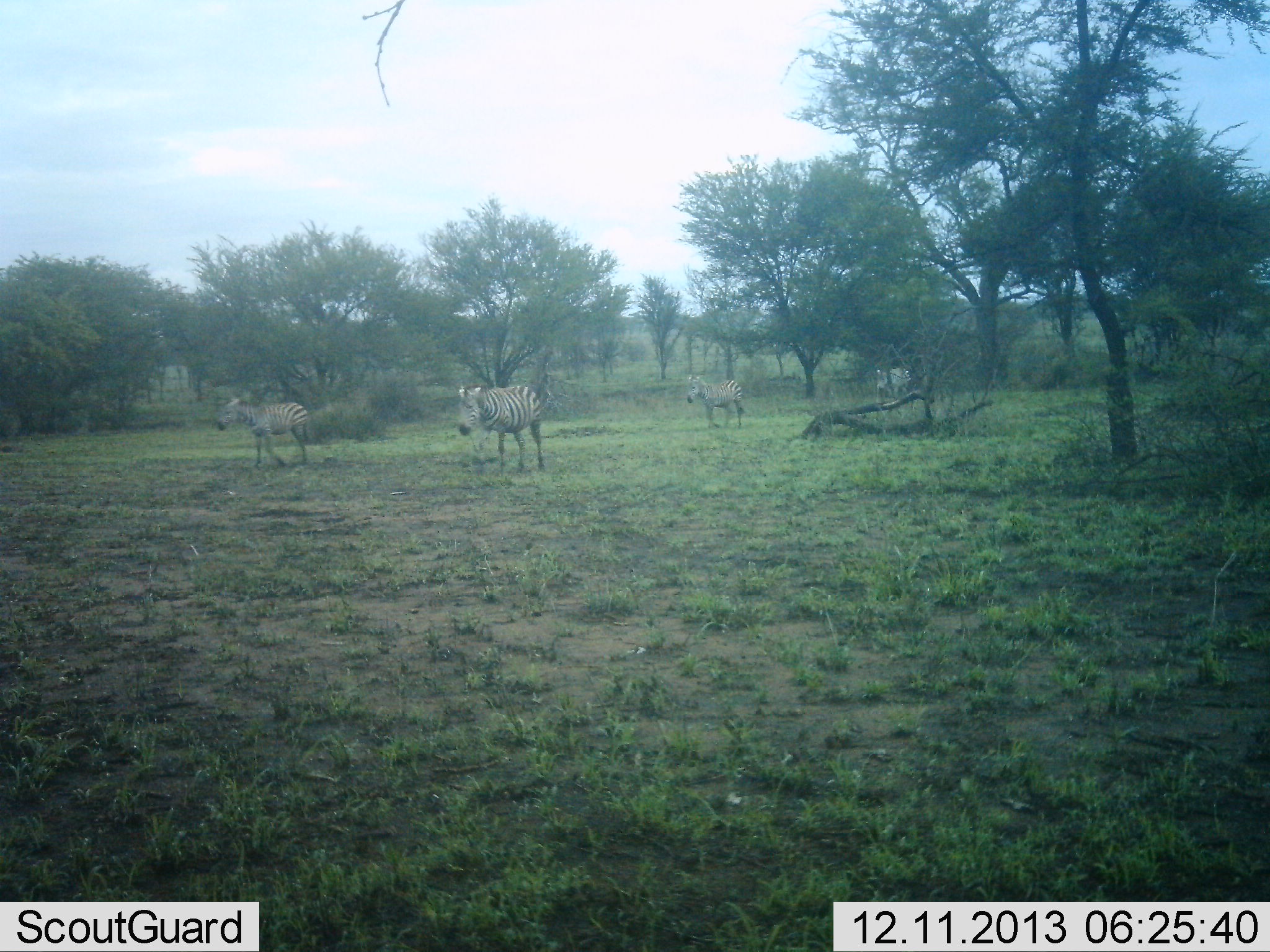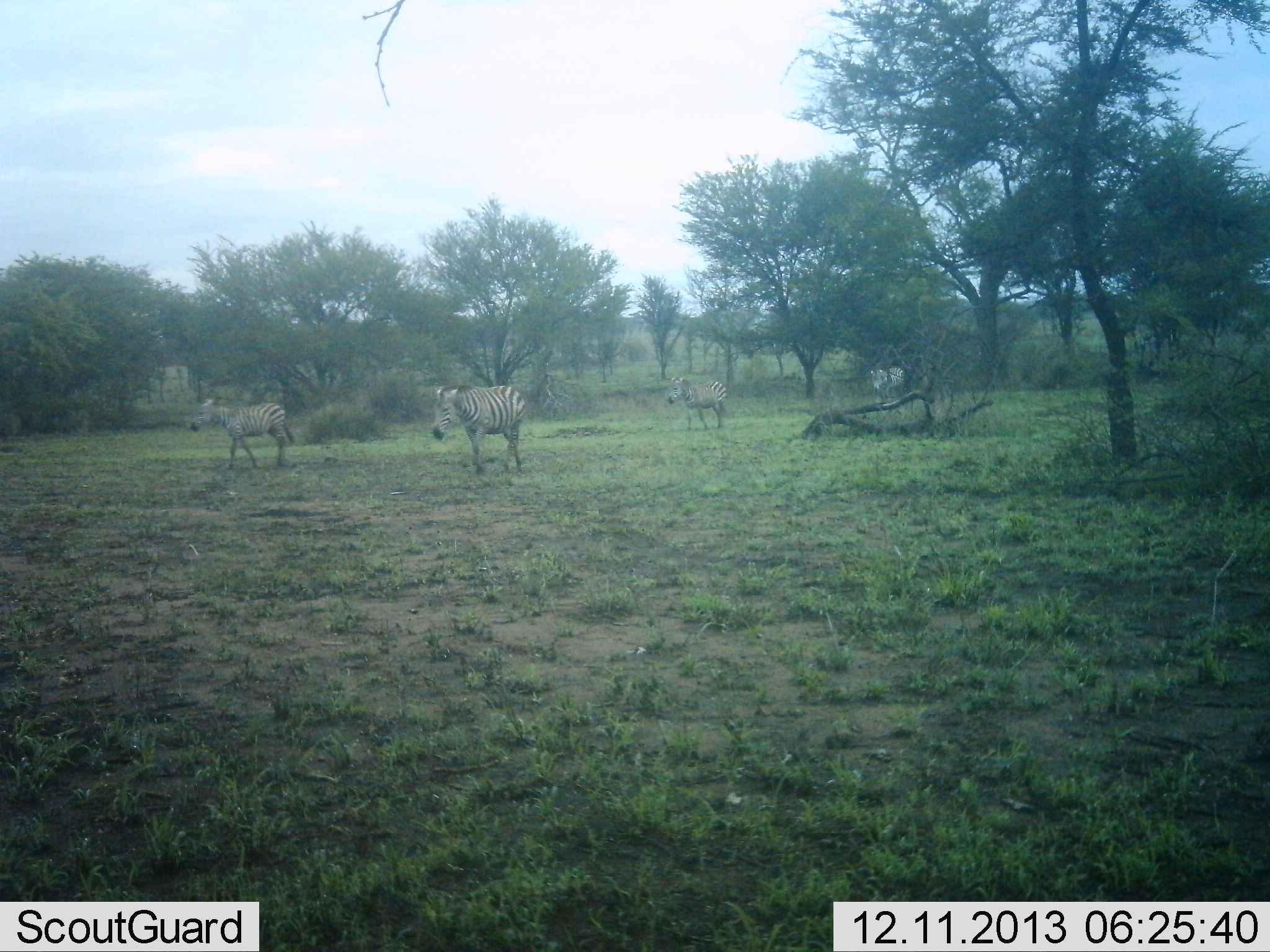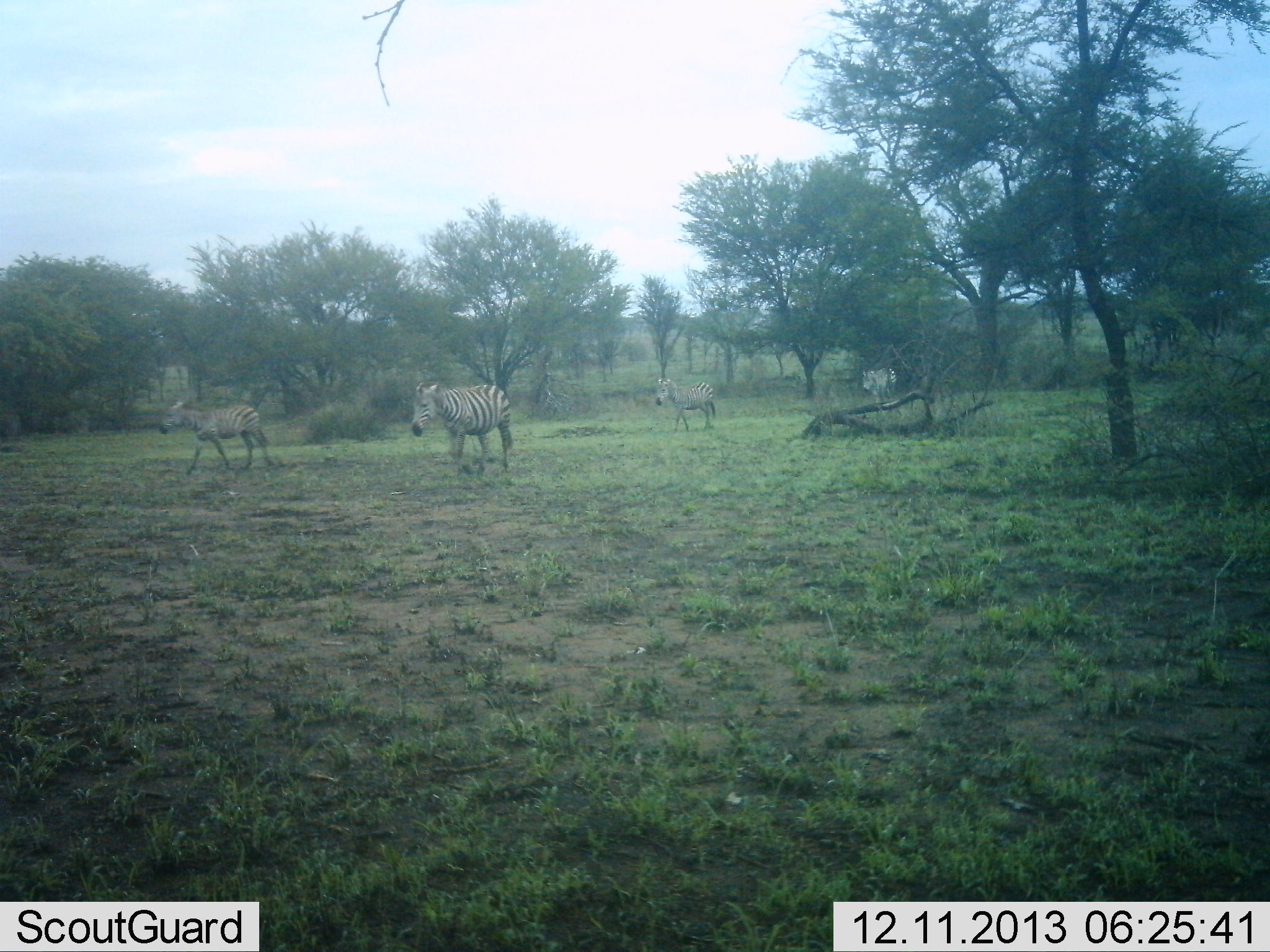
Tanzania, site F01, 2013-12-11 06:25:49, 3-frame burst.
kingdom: Animalia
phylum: Chordata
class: Mammalia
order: Perissodactyla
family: Equidae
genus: Equus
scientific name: Equus quagga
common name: plains zebra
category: zebra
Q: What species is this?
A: Zebra (plains zebra) (Equus quagga).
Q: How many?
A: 4.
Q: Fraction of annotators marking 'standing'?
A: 0%.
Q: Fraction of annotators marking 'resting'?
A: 0%.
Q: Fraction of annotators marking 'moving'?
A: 100%.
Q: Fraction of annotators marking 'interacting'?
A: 0%.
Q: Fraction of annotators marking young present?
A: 0%.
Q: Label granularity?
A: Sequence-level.